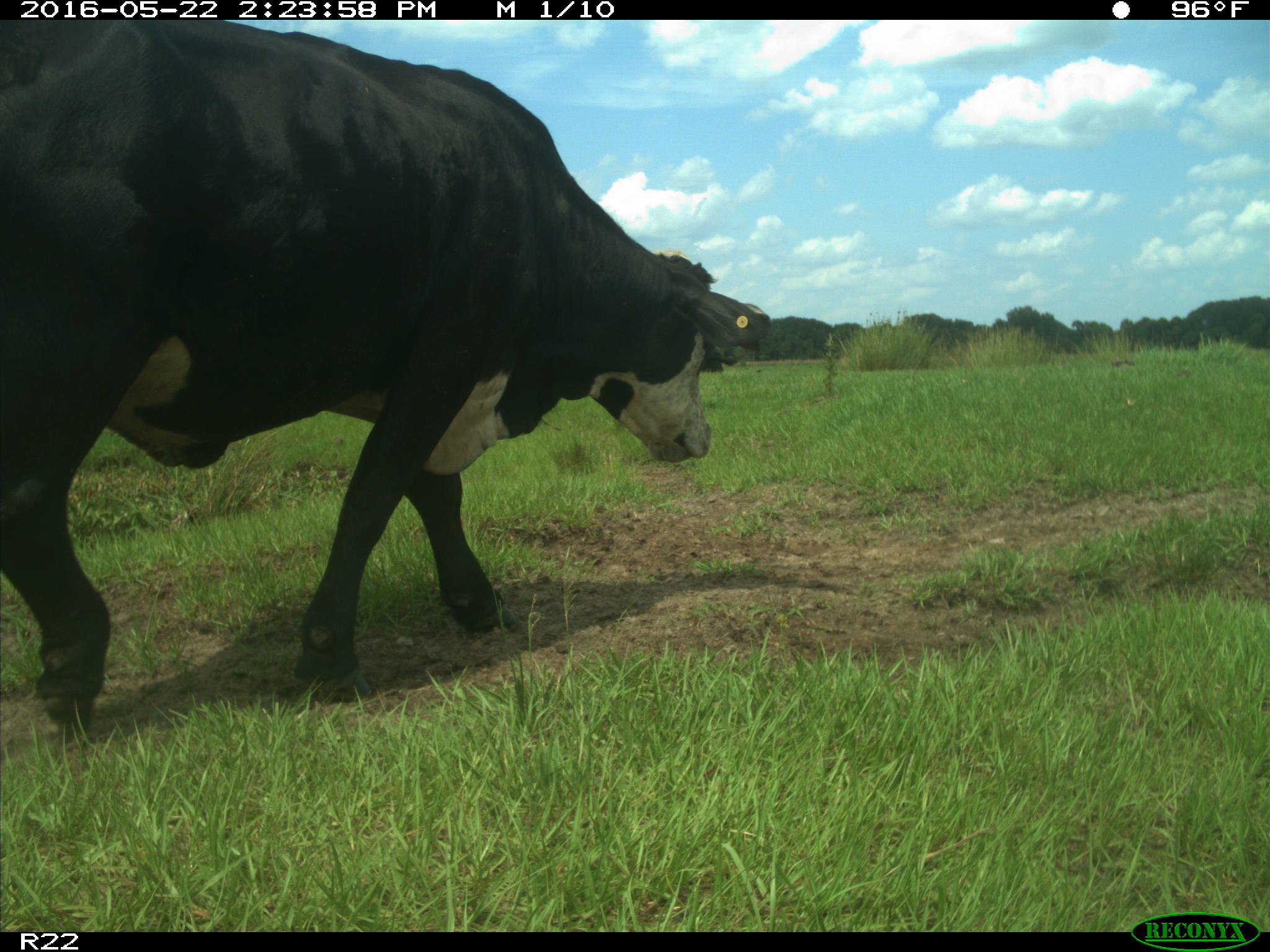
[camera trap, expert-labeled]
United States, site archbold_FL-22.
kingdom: Animalia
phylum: Chordata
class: Mammalia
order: Artiodactyla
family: Bovidae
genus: Bos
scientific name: Bos taurus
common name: domestic cow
Bos taurus (domestic cow).